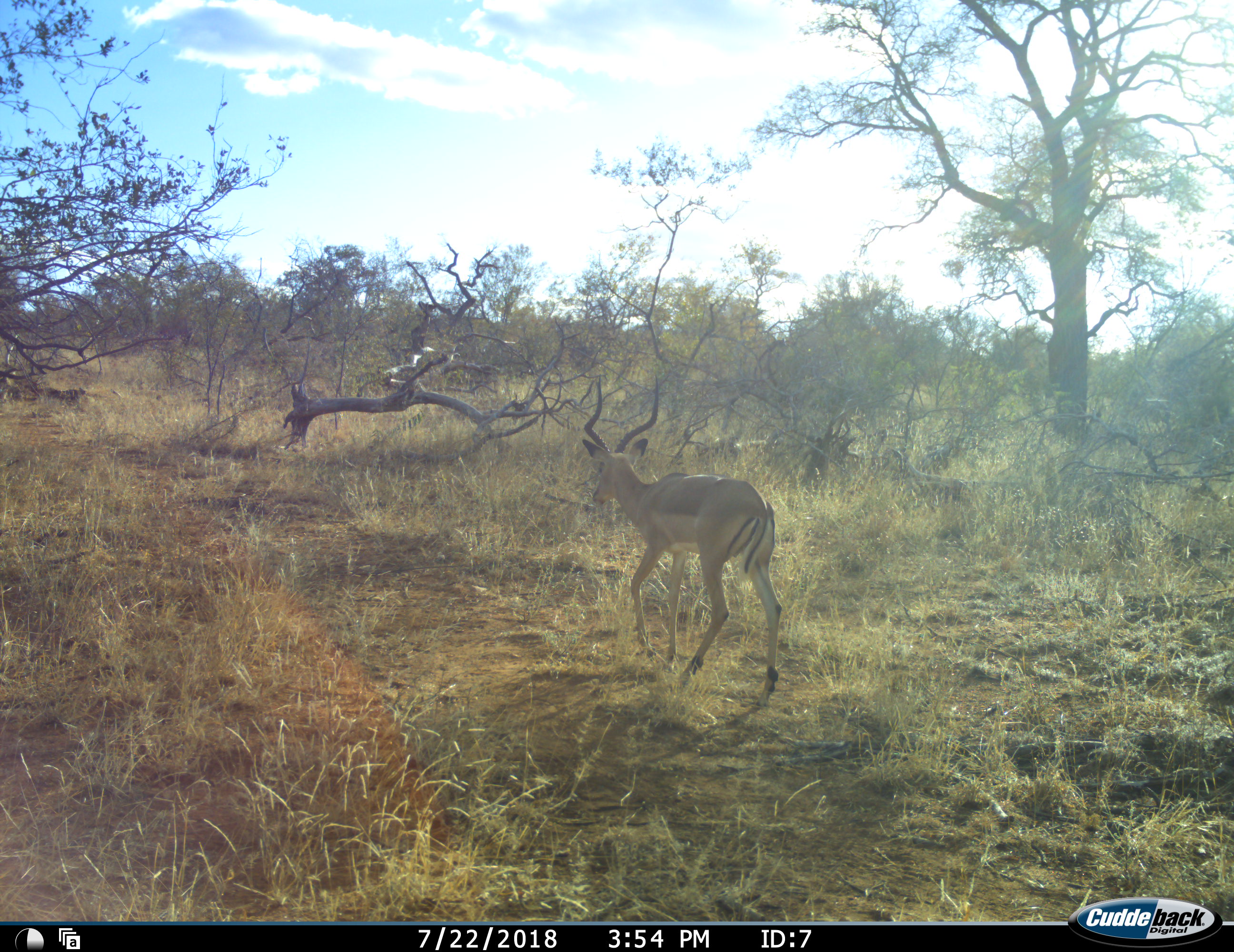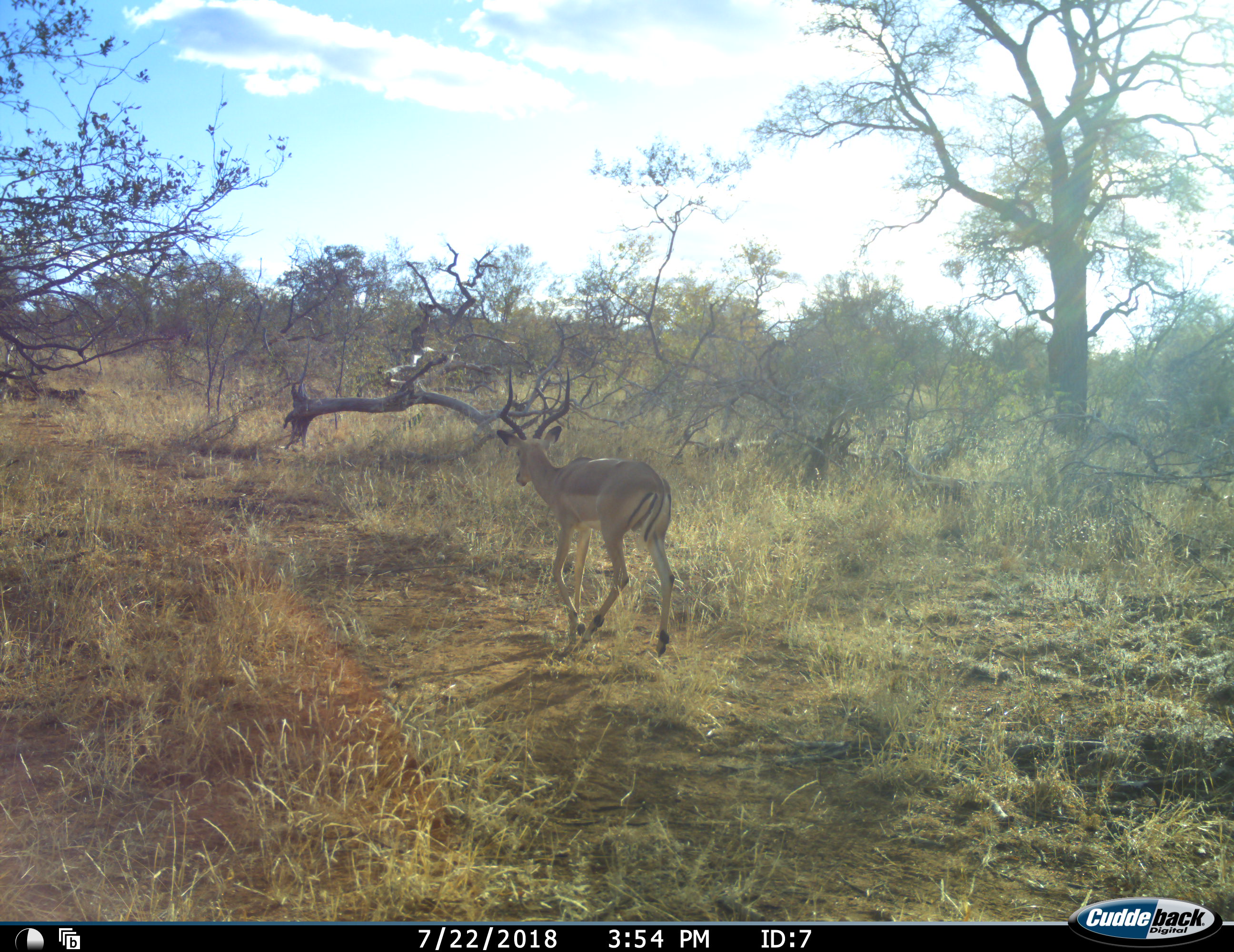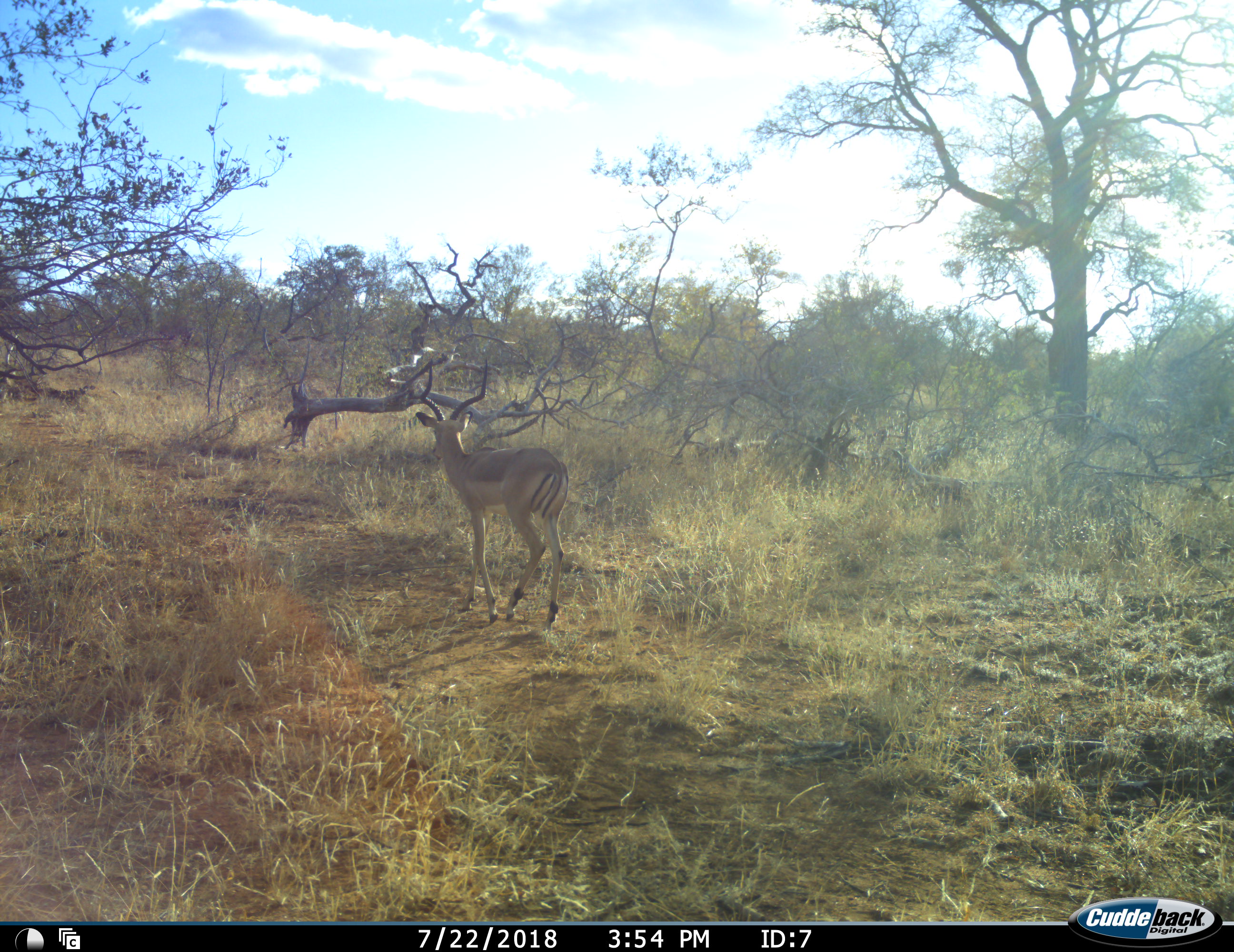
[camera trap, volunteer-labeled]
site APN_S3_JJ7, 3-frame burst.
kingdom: Animalia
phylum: Chordata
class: Mammalia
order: Artiodactyla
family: Bovidae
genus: Aepyceros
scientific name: Aepyceros melampus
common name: impala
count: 1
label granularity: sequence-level